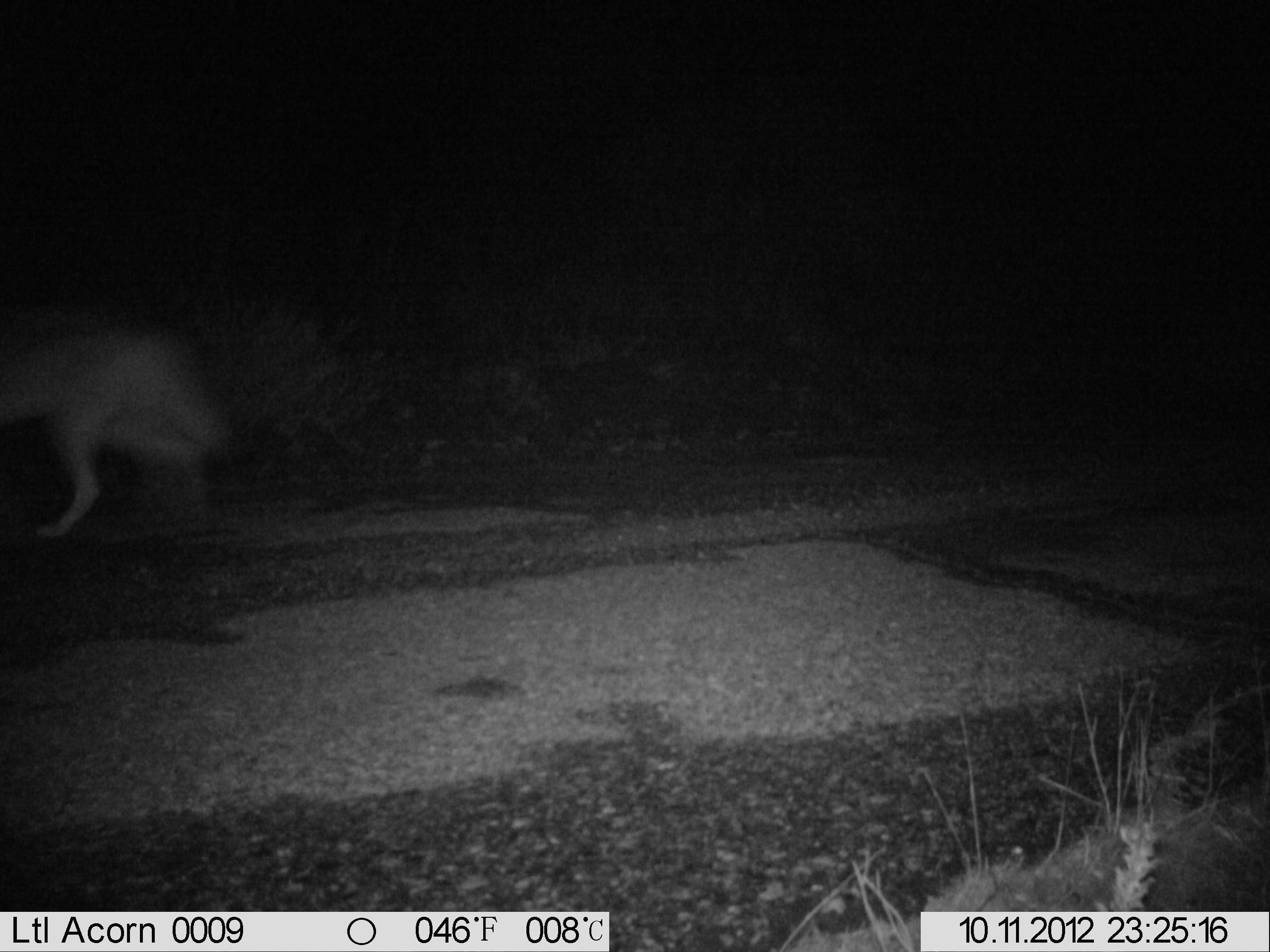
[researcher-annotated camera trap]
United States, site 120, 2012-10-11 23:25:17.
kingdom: Animalia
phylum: Chordata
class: Mammalia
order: Carnivora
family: Canidae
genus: Canis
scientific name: Canis latrans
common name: coyote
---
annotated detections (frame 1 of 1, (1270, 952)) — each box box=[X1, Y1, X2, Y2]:
coyote: box=[3, 311, 256, 536]